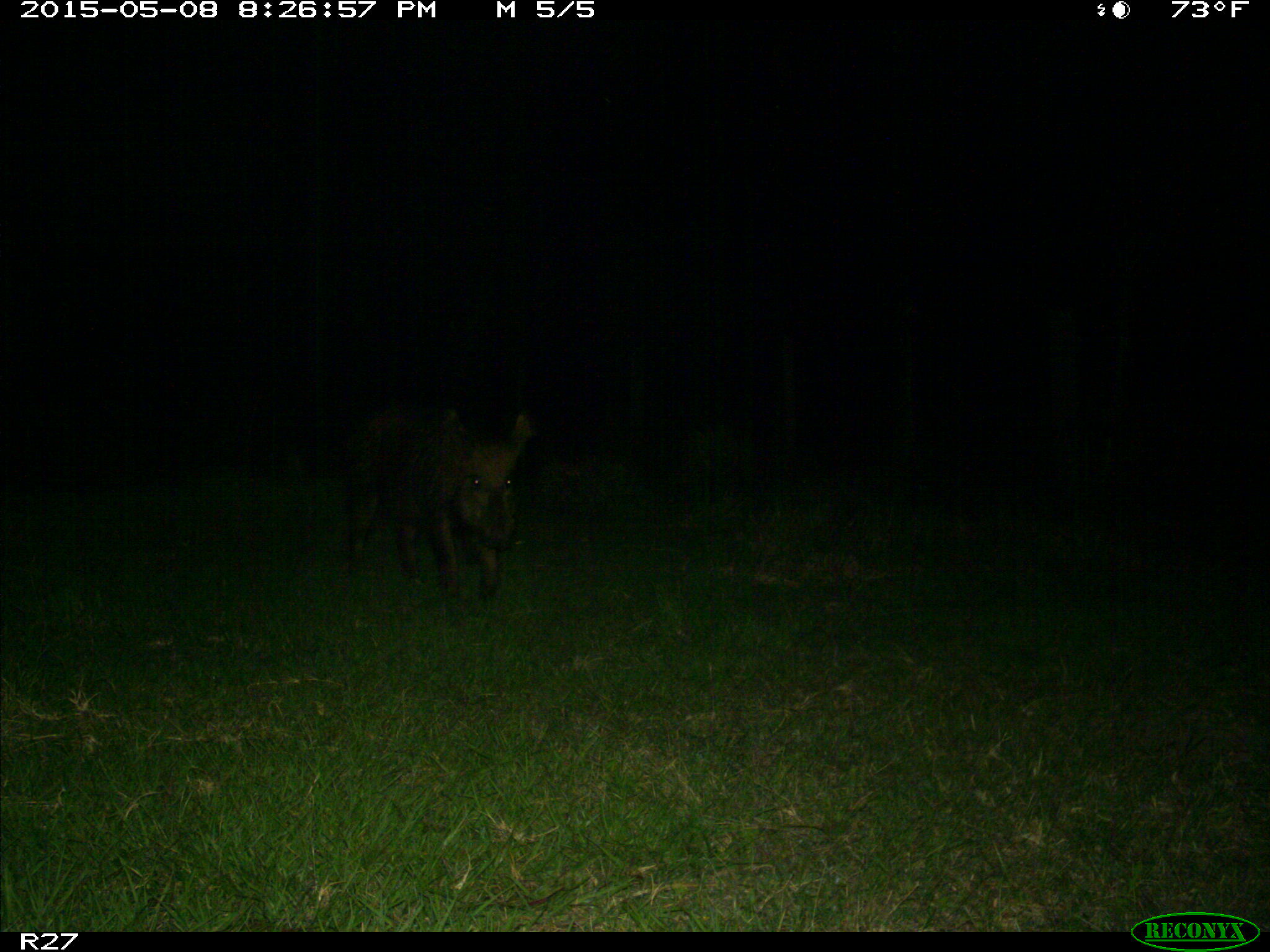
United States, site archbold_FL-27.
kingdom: Animalia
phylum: Chordata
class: Mammalia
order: Artiodactyla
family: Suidae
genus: Sus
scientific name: Sus scrofa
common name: wild boar